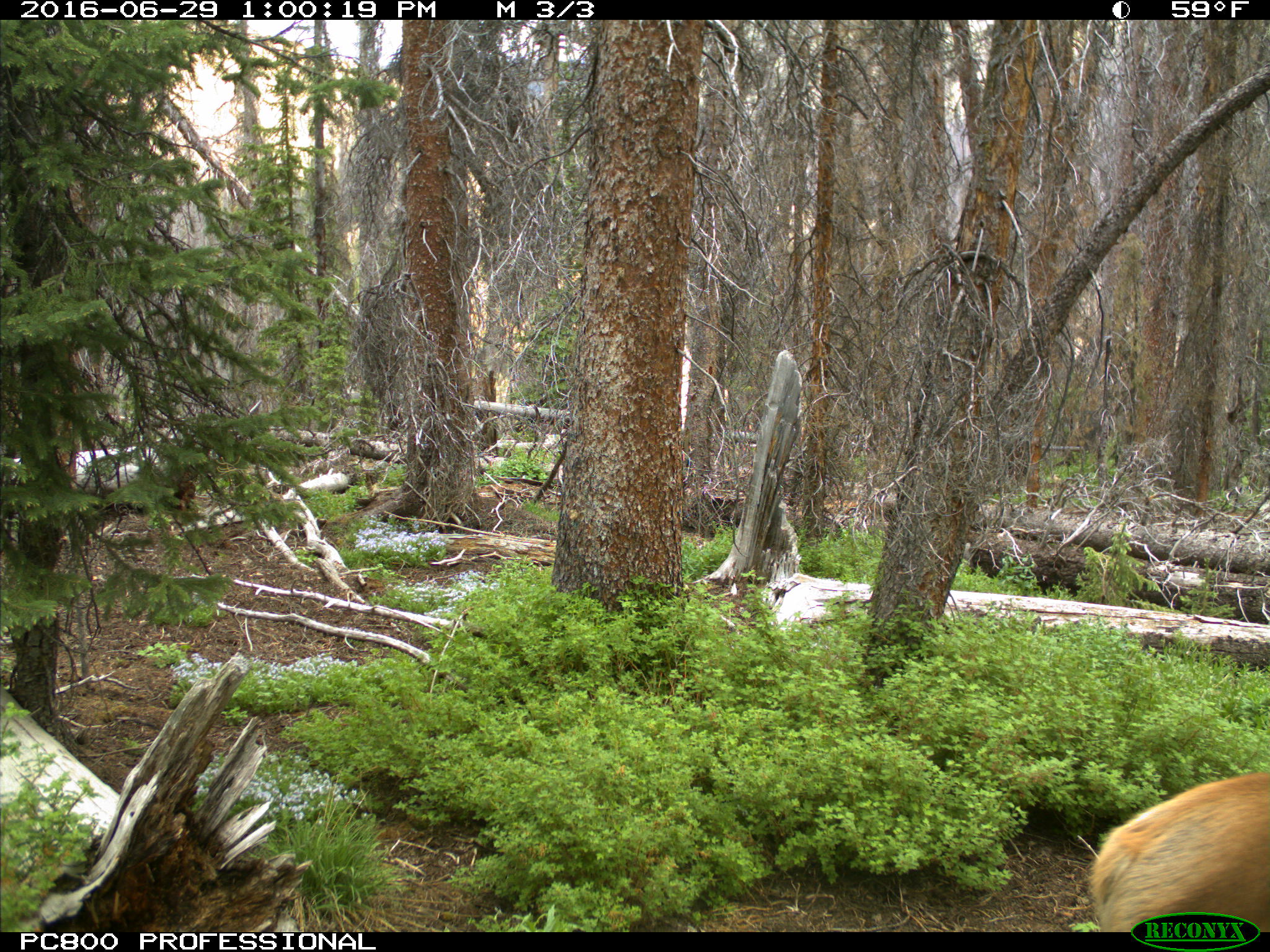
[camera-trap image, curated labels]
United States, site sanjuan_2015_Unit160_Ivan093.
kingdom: Animalia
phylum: Chordata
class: Mammalia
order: Artiodactyla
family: Cervidae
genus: Cervus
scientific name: Cervus elaphus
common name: red deer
Cervus elaphus (red deer).